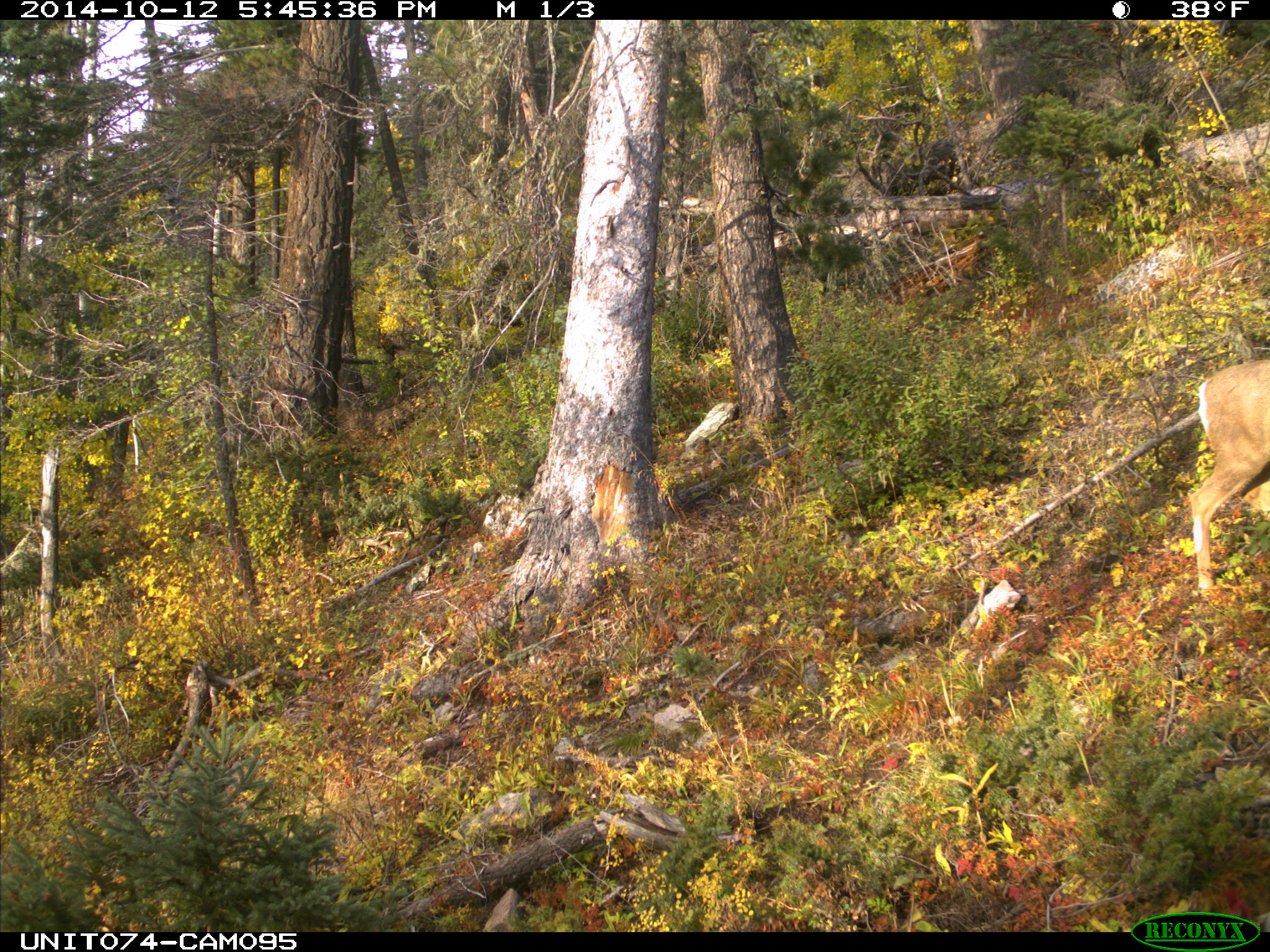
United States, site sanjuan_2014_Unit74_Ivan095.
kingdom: Animalia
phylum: Chordata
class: Mammalia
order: Artiodactyla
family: Cervidae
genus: Odocoileus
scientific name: Odocoileus hemionus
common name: mule deer